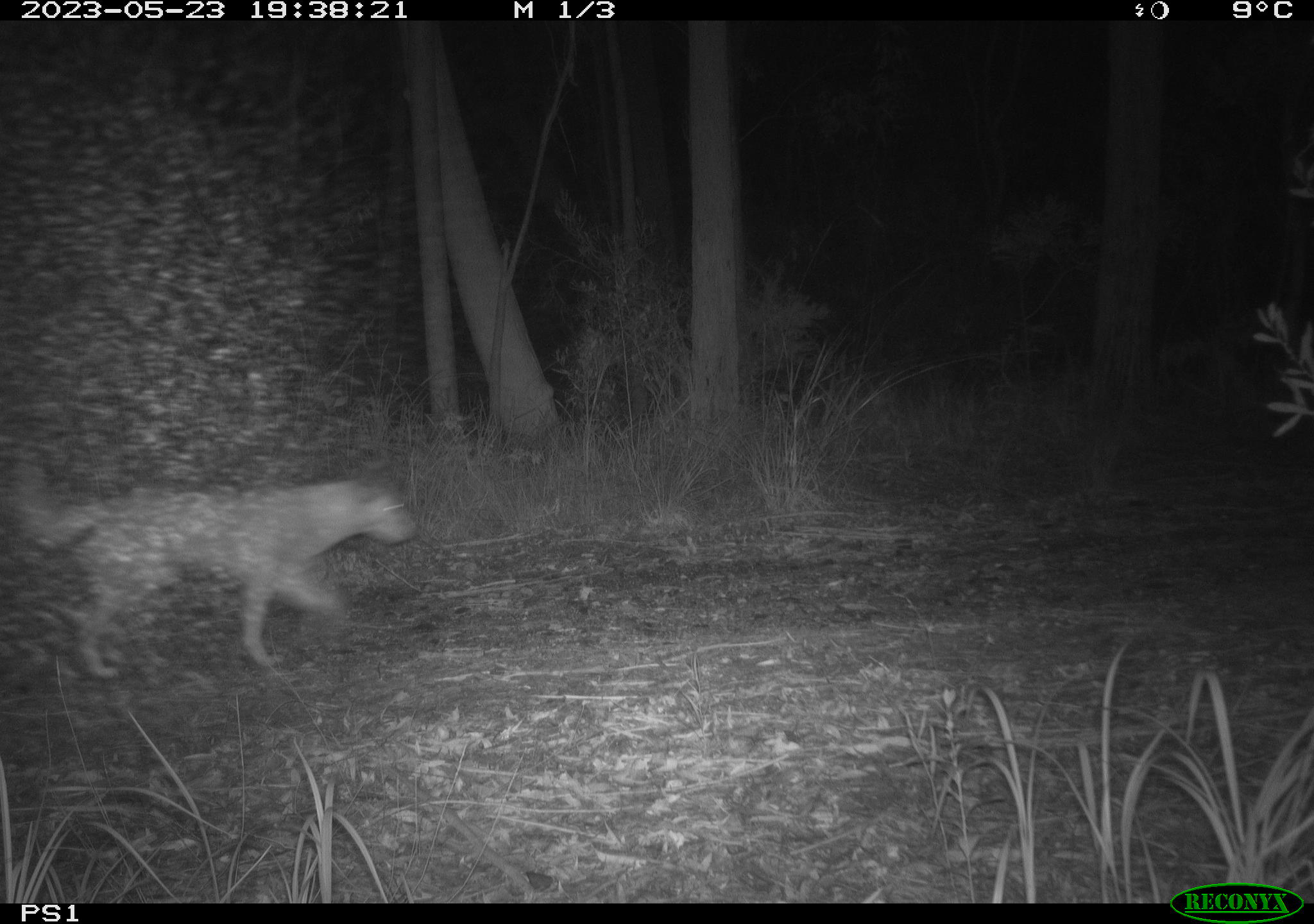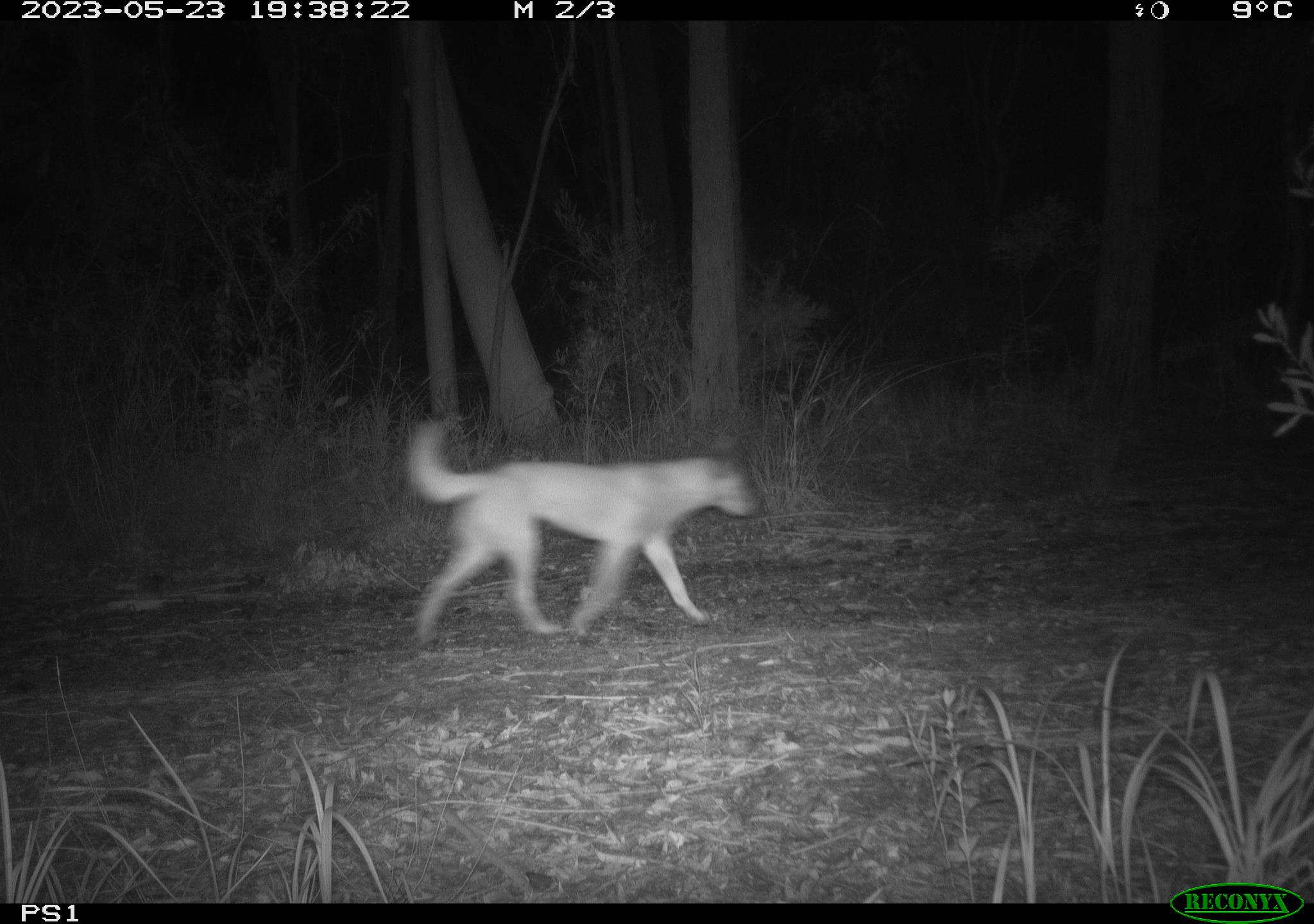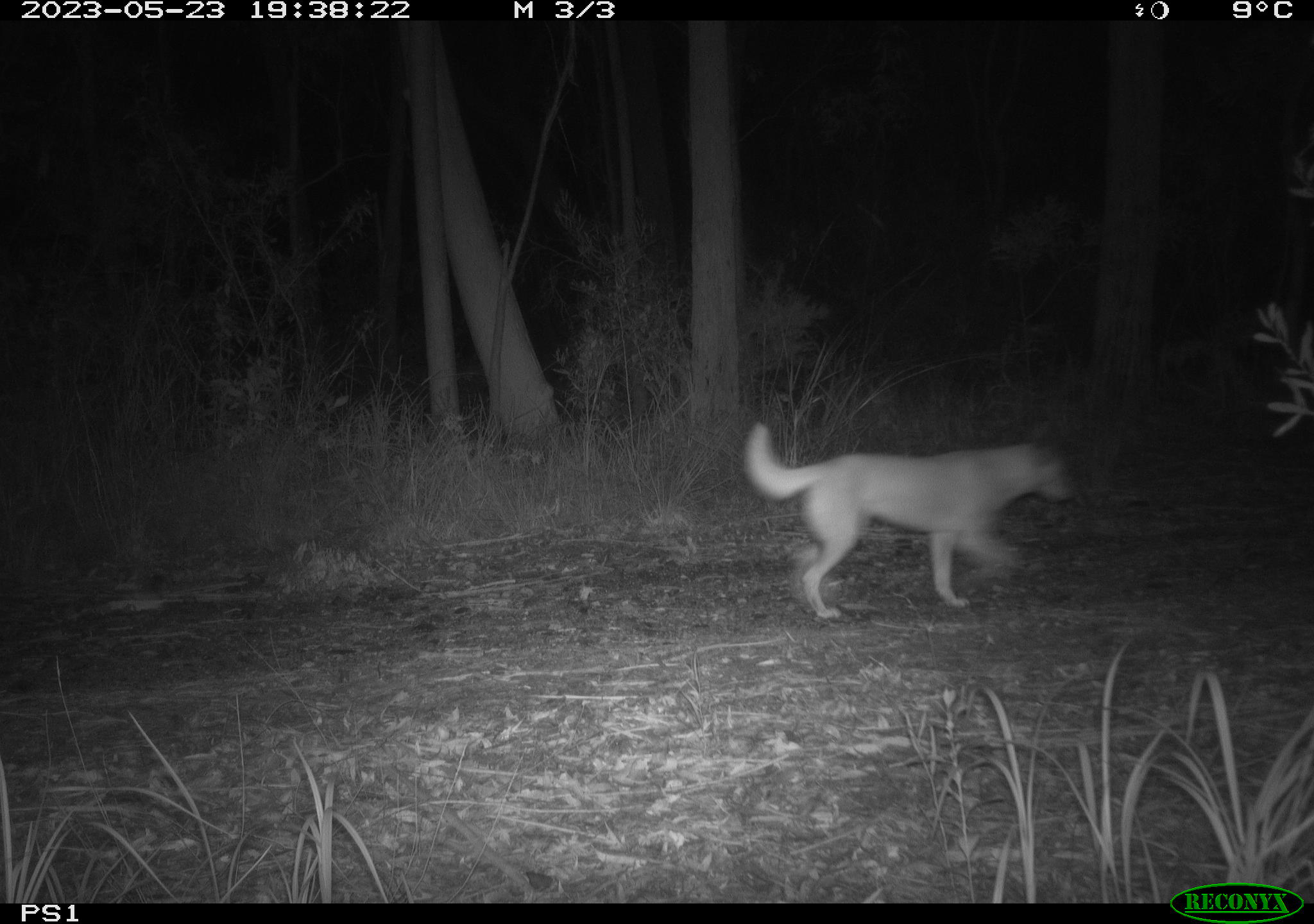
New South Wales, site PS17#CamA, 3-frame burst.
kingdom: Animalia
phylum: Chordata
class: Mammalia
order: Carnivora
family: Canidae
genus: Canis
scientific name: Canis familiaris dingo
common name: dingo